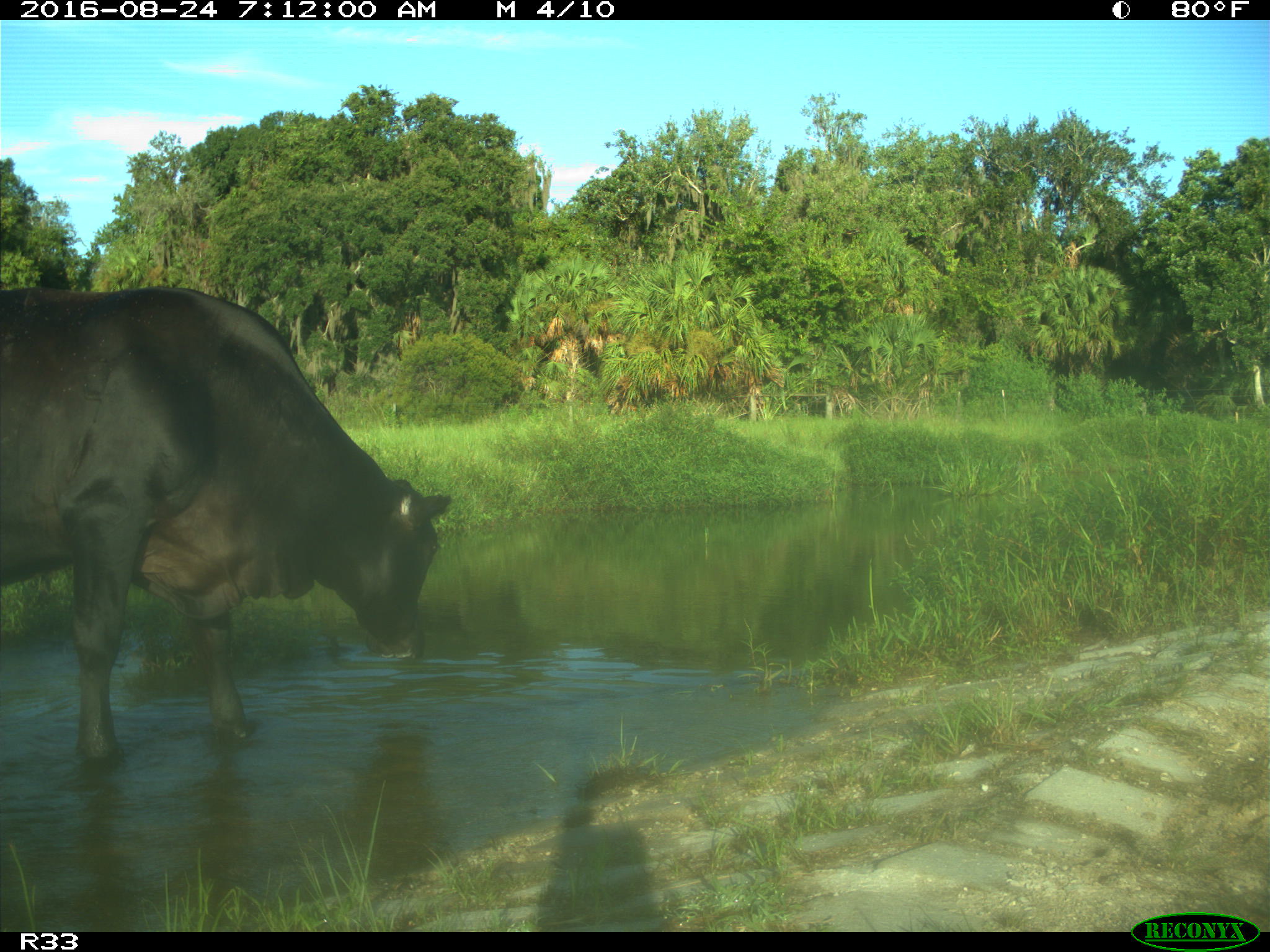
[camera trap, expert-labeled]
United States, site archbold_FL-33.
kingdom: Animalia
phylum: Chordata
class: Mammalia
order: Artiodactyla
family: Bovidae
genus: Bos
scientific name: Bos taurus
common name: domestic cow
Bos taurus (domestic cow).